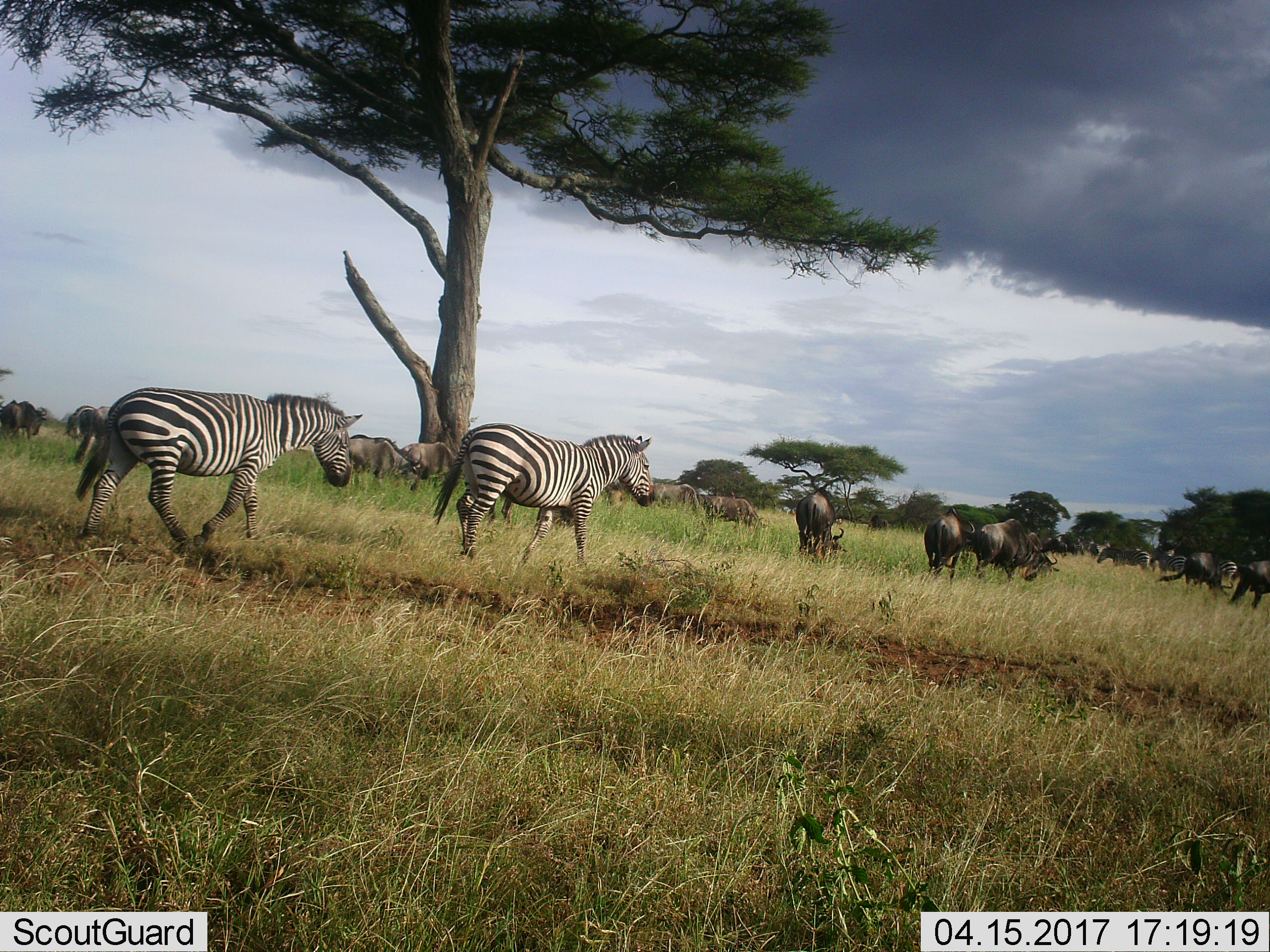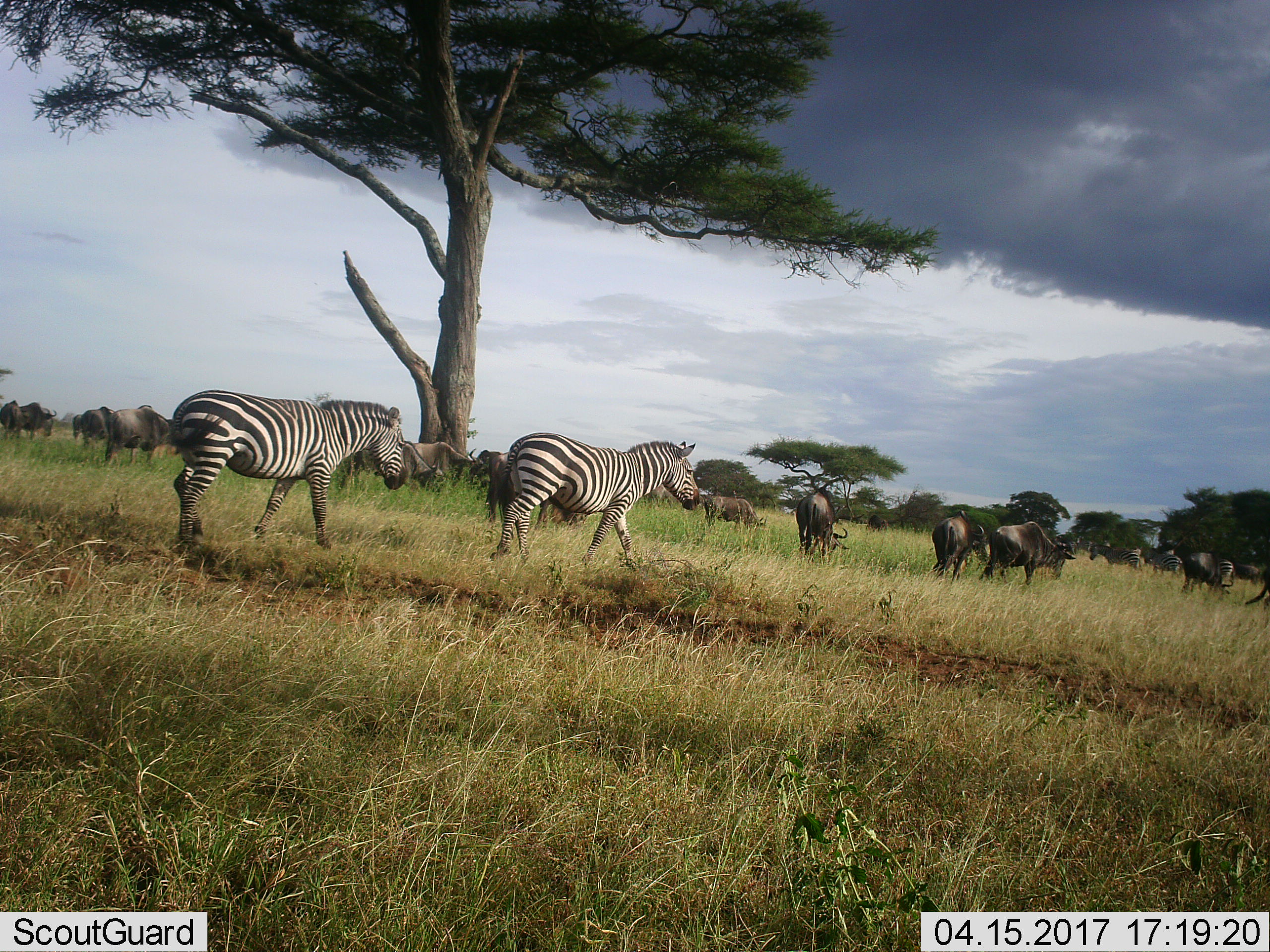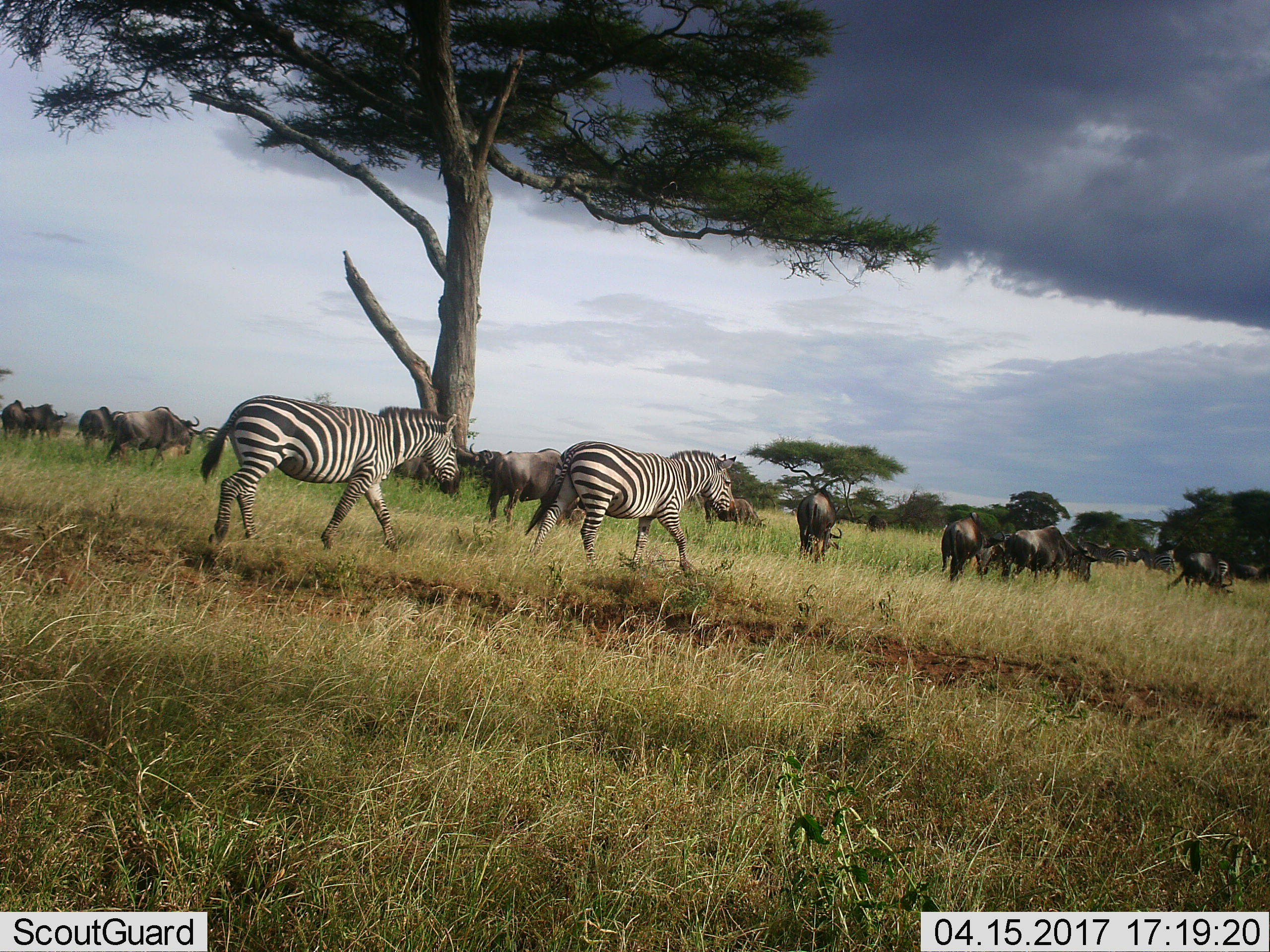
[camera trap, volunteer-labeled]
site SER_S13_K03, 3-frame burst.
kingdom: Animalia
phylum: Chordata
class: Mammalia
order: Perissodactyla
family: Equidae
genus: Equus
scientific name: Equus quagga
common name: plains zebra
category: zebraplains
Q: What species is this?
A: Zebraplains (plains zebra) (Equus quagga).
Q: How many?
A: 5.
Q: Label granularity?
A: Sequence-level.